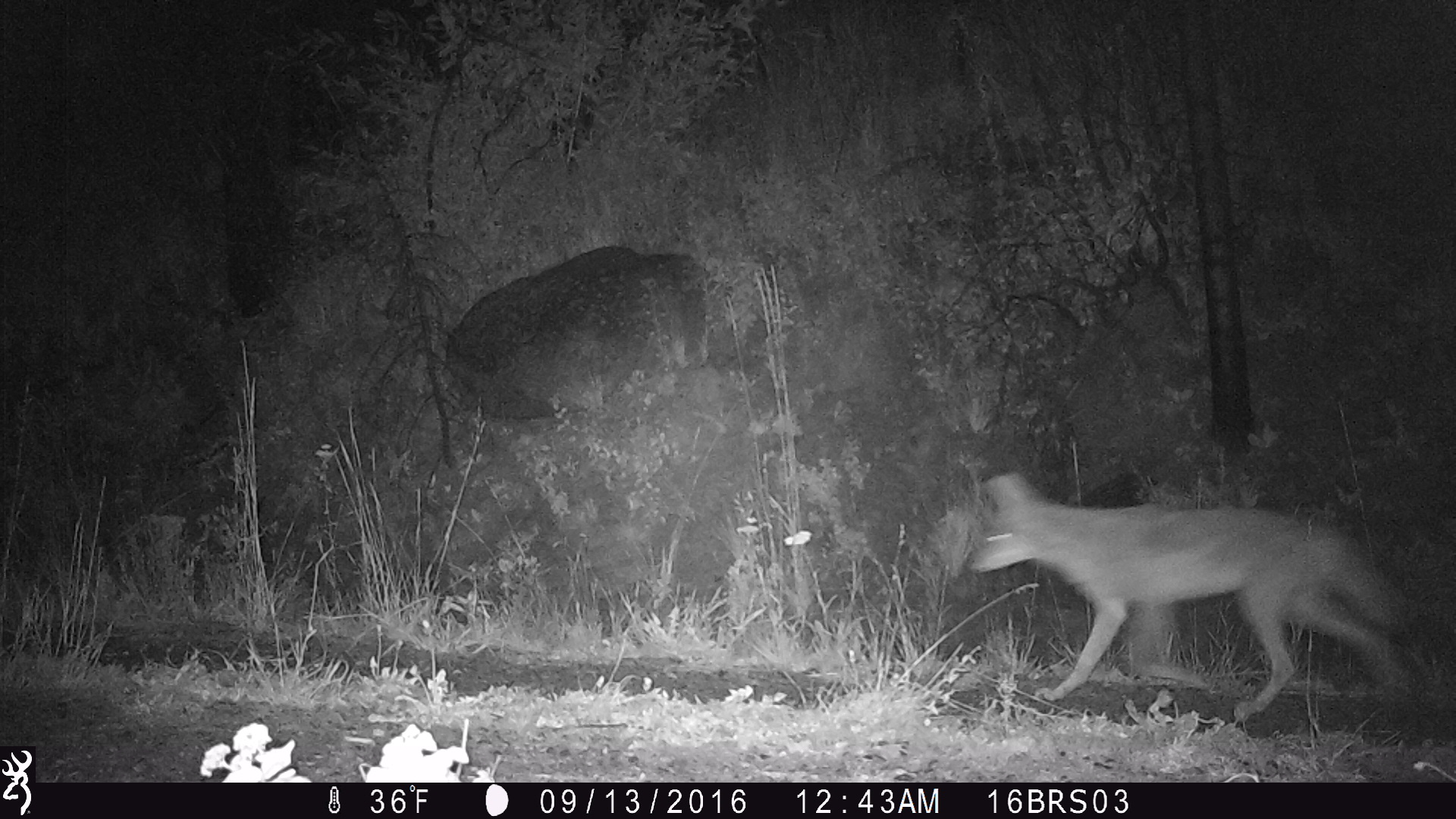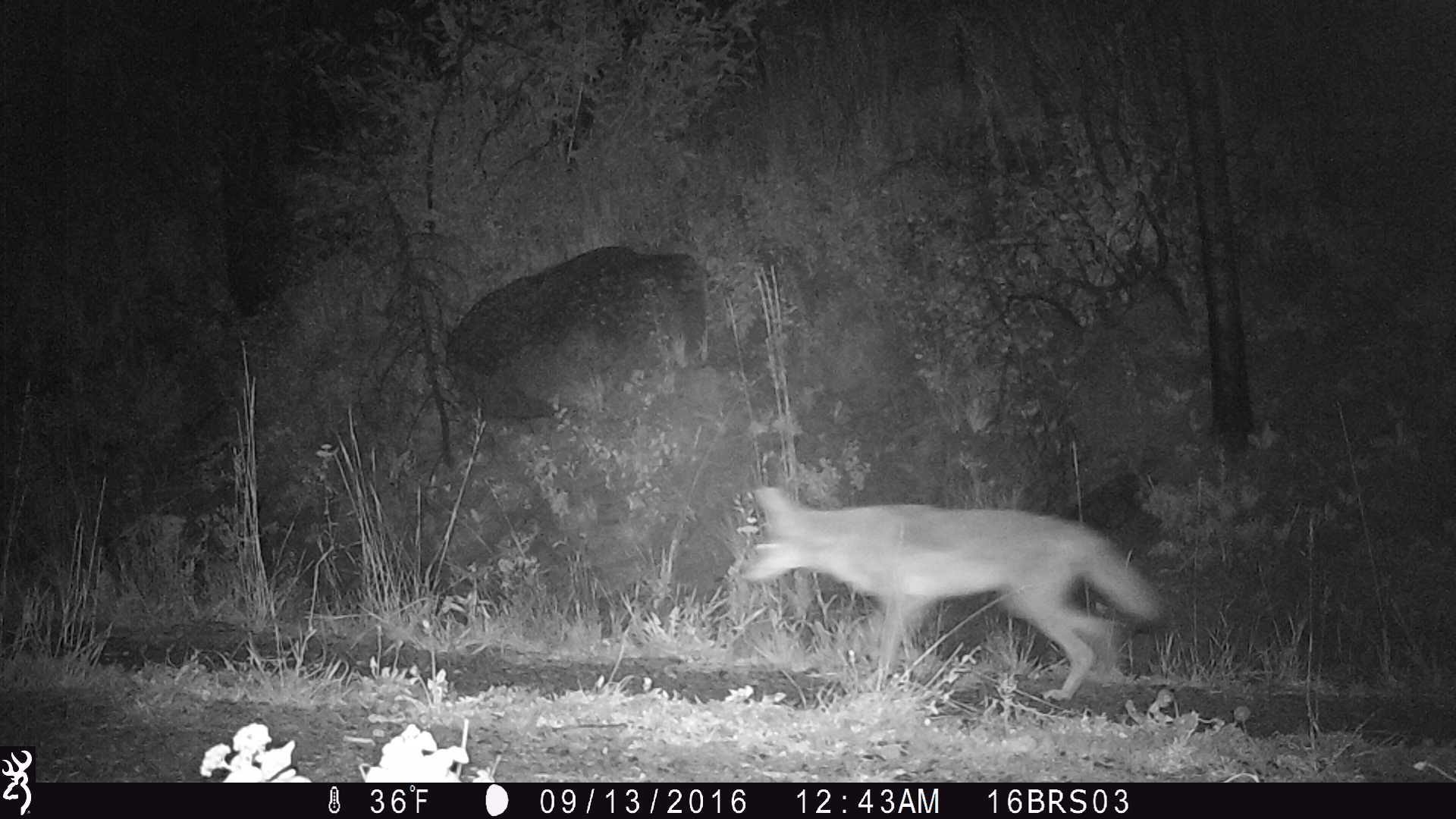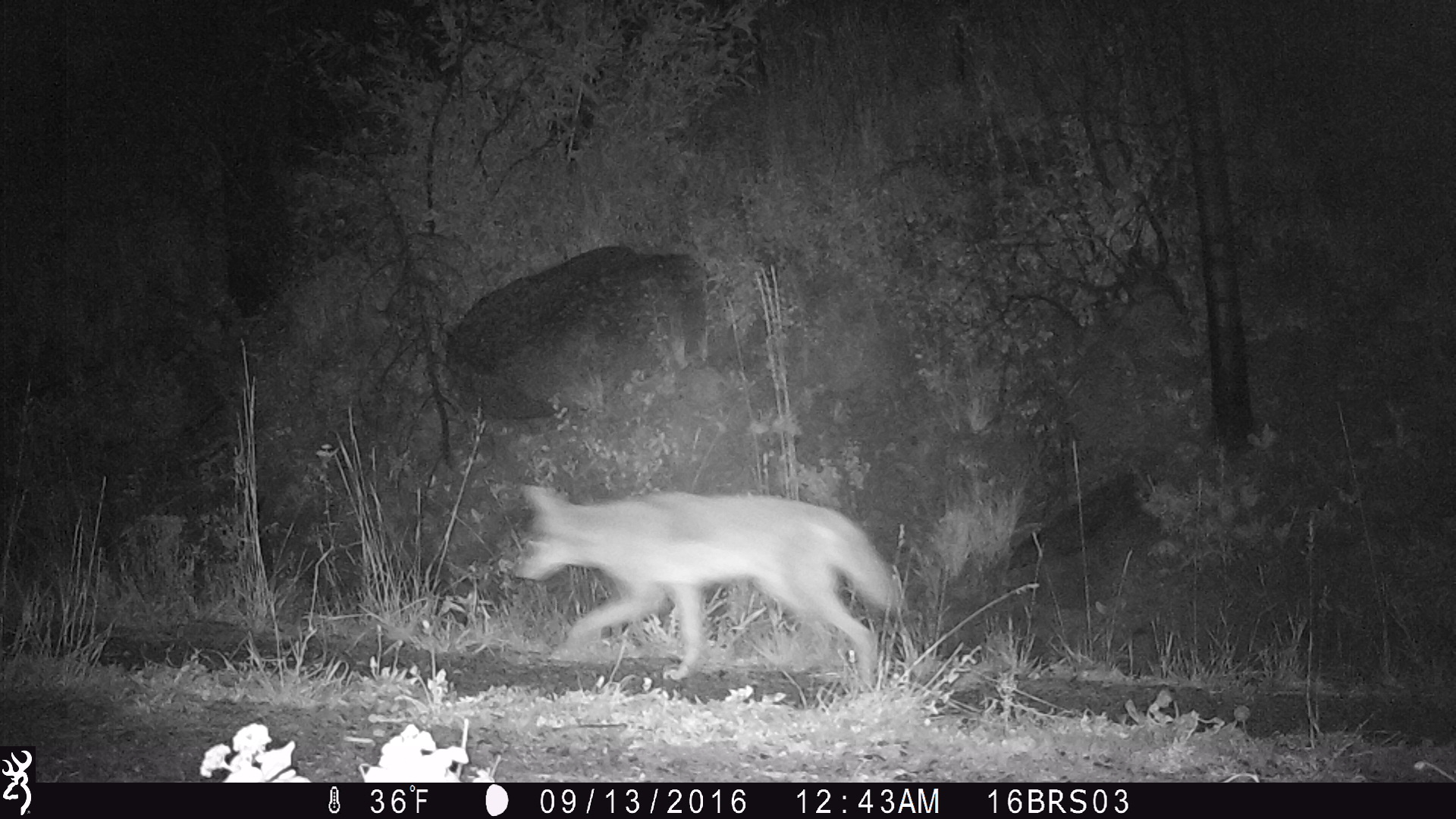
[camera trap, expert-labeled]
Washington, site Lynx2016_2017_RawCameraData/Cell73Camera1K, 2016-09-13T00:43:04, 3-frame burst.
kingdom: Animalia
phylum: Chordata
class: Mammalia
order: Carnivora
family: Canidae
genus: Canis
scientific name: Canis latrans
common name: coyote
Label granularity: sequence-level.